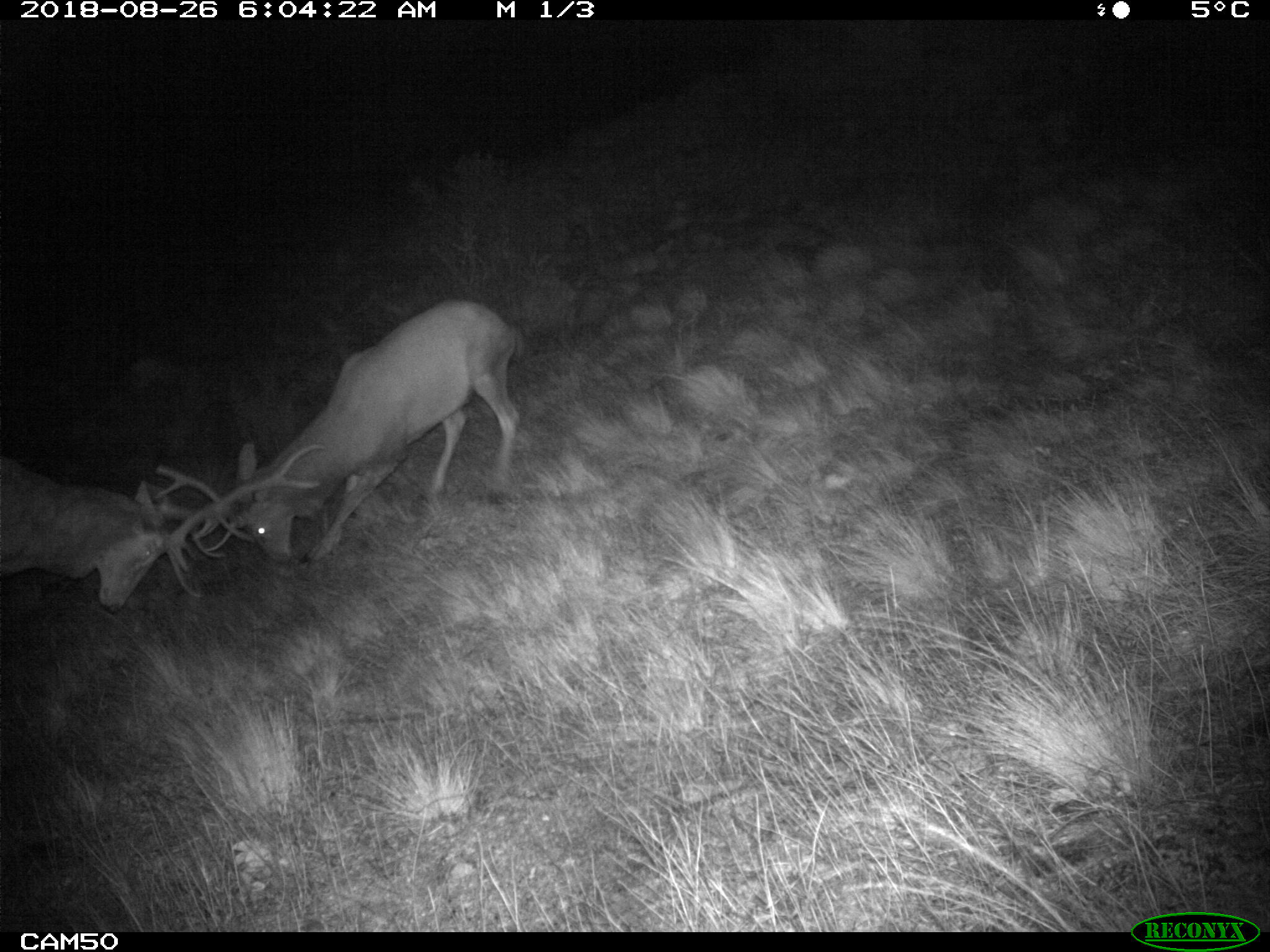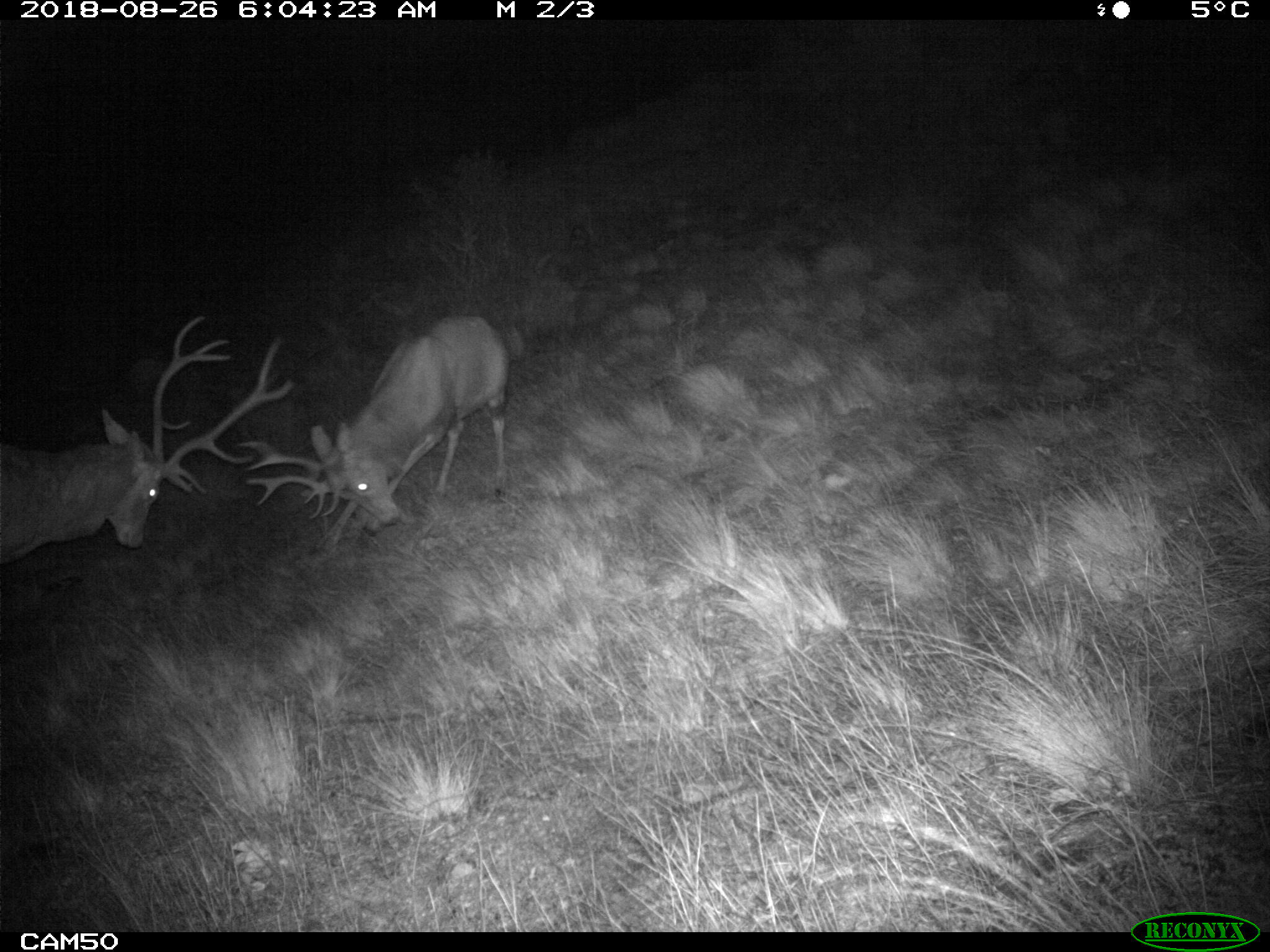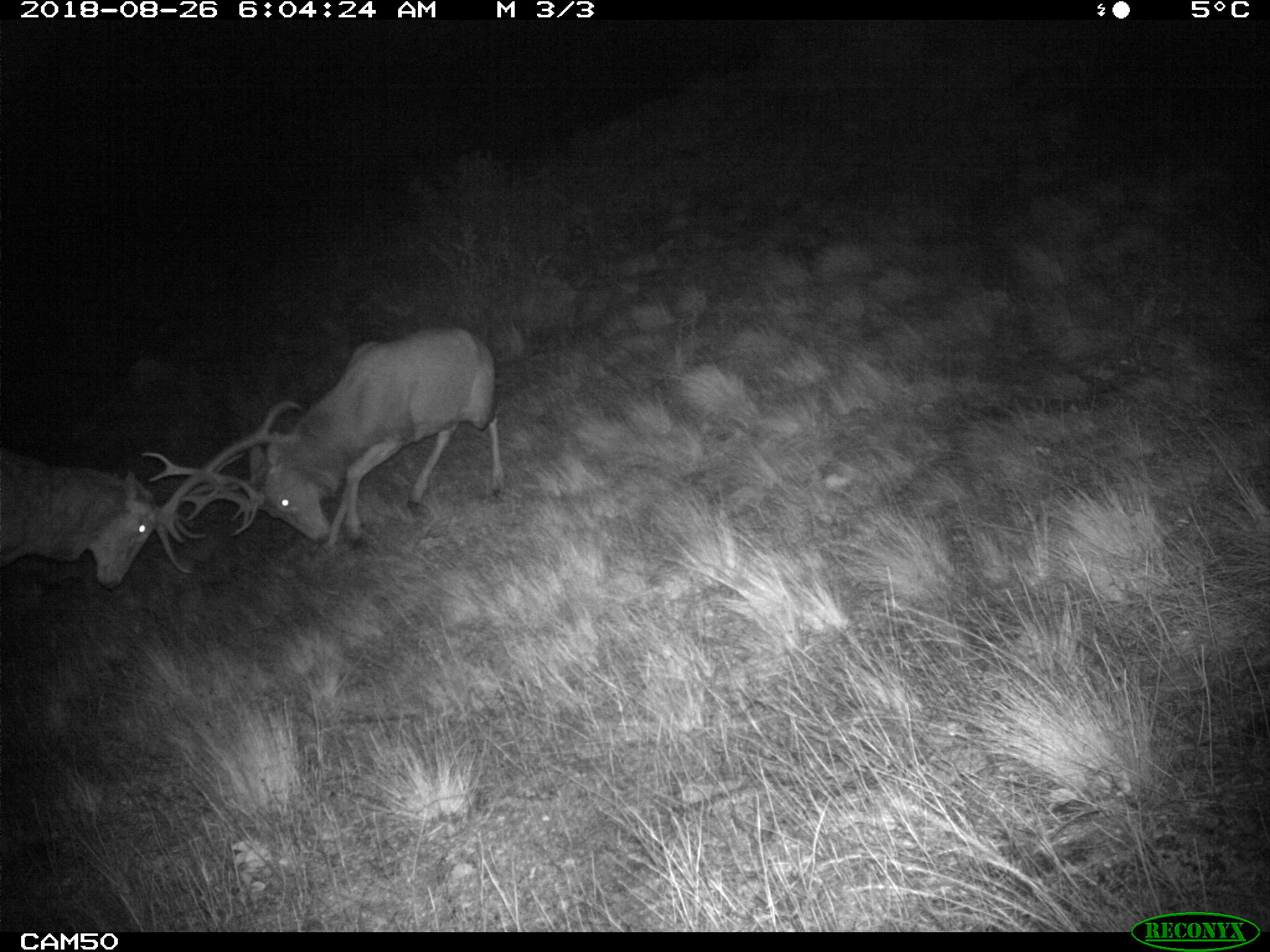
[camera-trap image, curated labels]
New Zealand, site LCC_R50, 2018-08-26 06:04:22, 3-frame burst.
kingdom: Animalia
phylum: Chordata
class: Mammalia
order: Artiodactyla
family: Cervidae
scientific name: Cervidae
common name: deer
Deer (Cervidae).